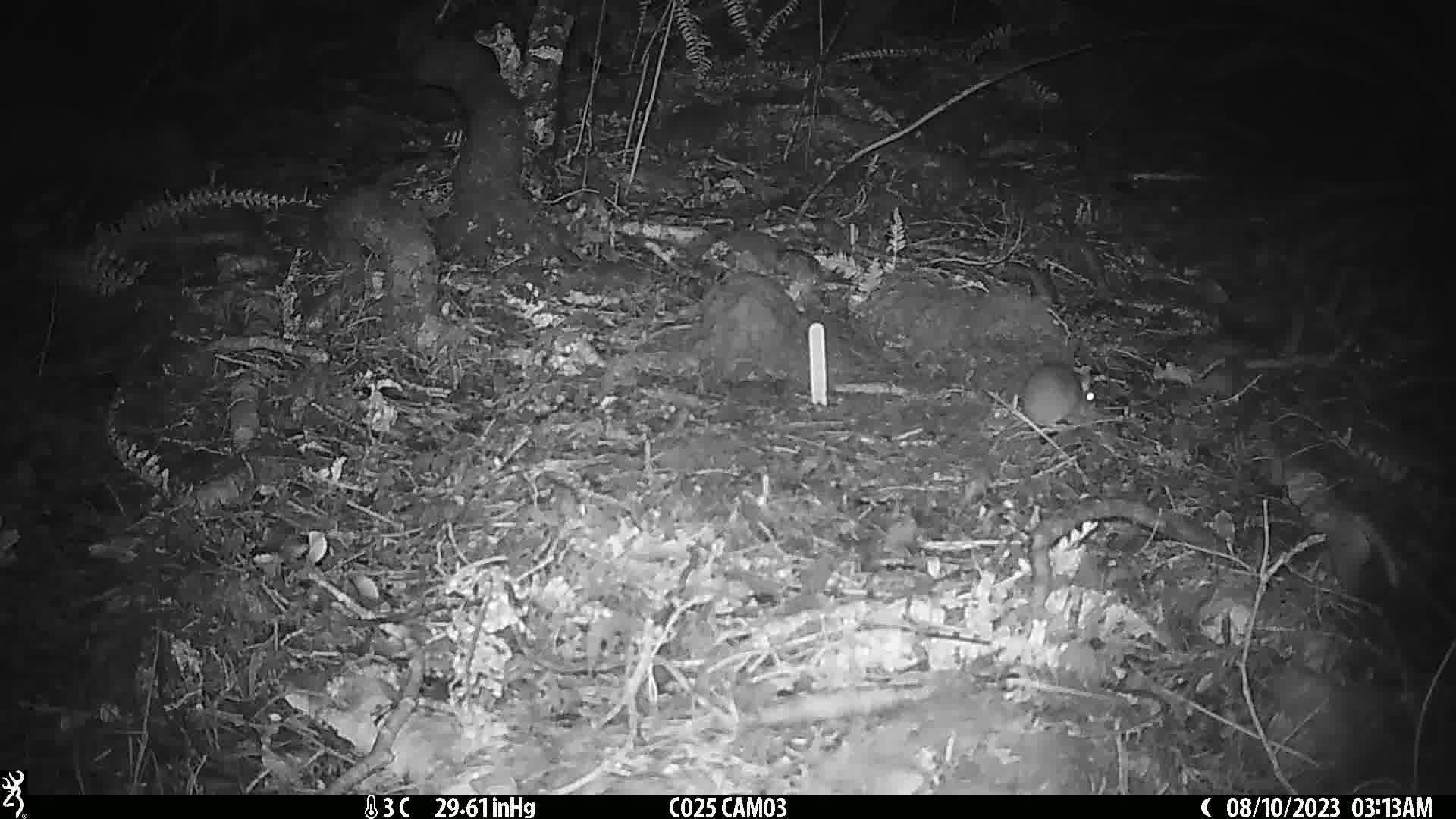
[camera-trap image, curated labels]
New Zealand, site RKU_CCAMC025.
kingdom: Animalia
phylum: Chordata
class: Mammalia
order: Rodentia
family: Muridae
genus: Rattus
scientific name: Rattus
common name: rat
Rat (Rattus).